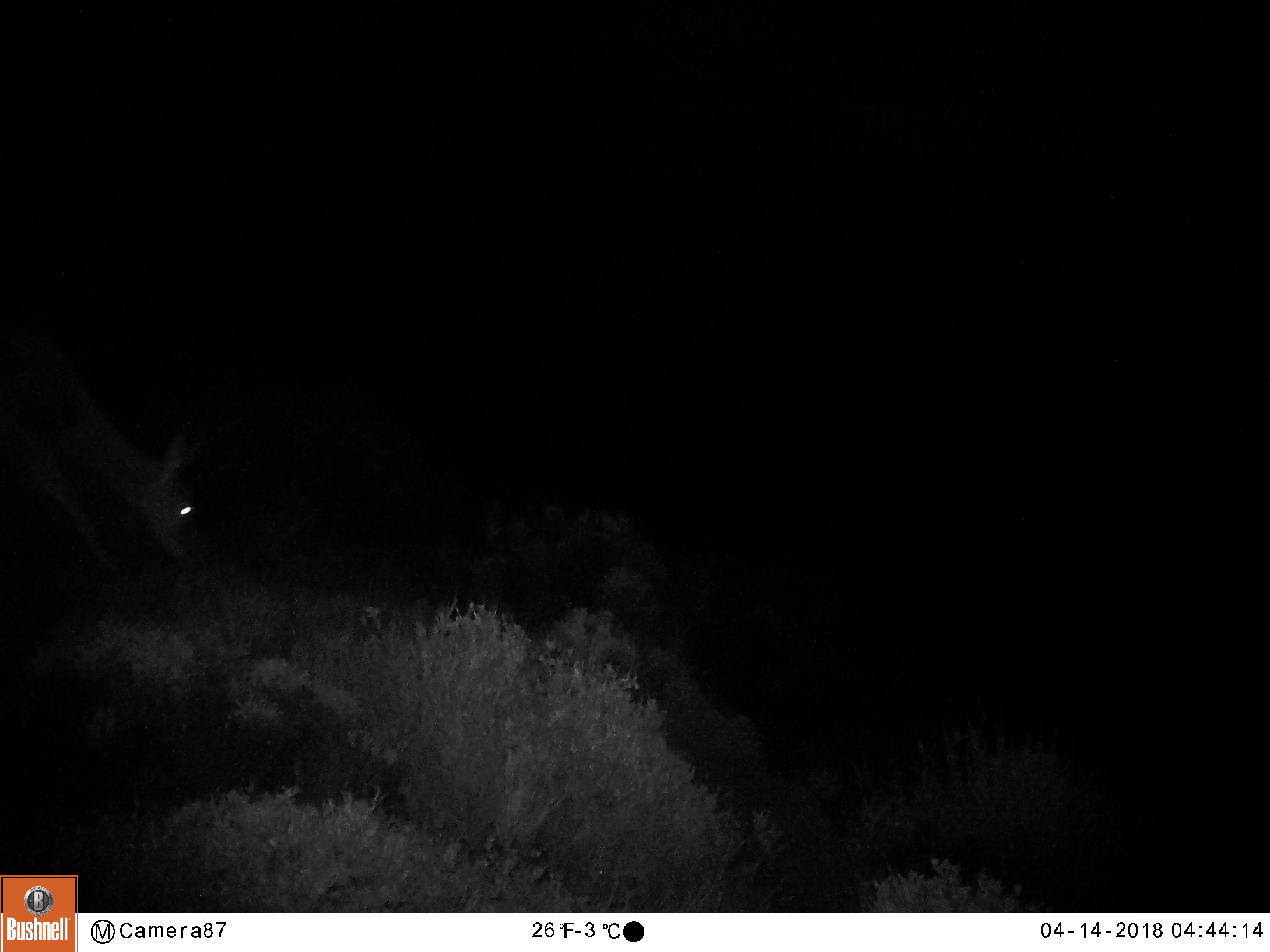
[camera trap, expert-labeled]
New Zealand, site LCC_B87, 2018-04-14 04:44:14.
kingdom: Animalia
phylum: Chordata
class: Mammalia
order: Artiodactyla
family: Cervidae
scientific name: Cervidae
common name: deer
Deer (Cervidae).